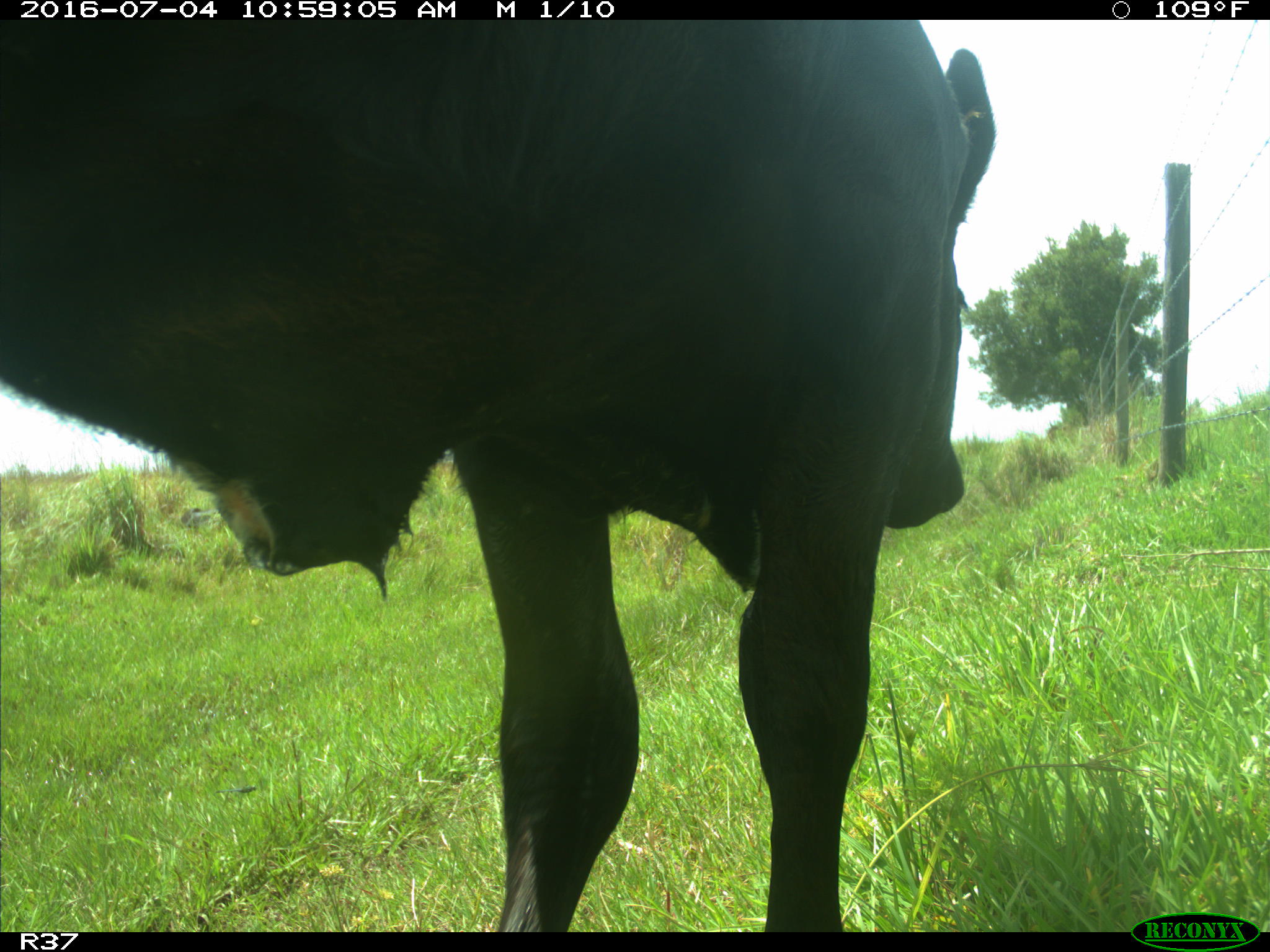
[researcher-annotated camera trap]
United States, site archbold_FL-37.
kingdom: Animalia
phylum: Chordata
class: Mammalia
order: Artiodactyla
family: Bovidae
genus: Bos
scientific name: Bos taurus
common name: domestic cow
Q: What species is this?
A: Bos taurus (domestic cow).